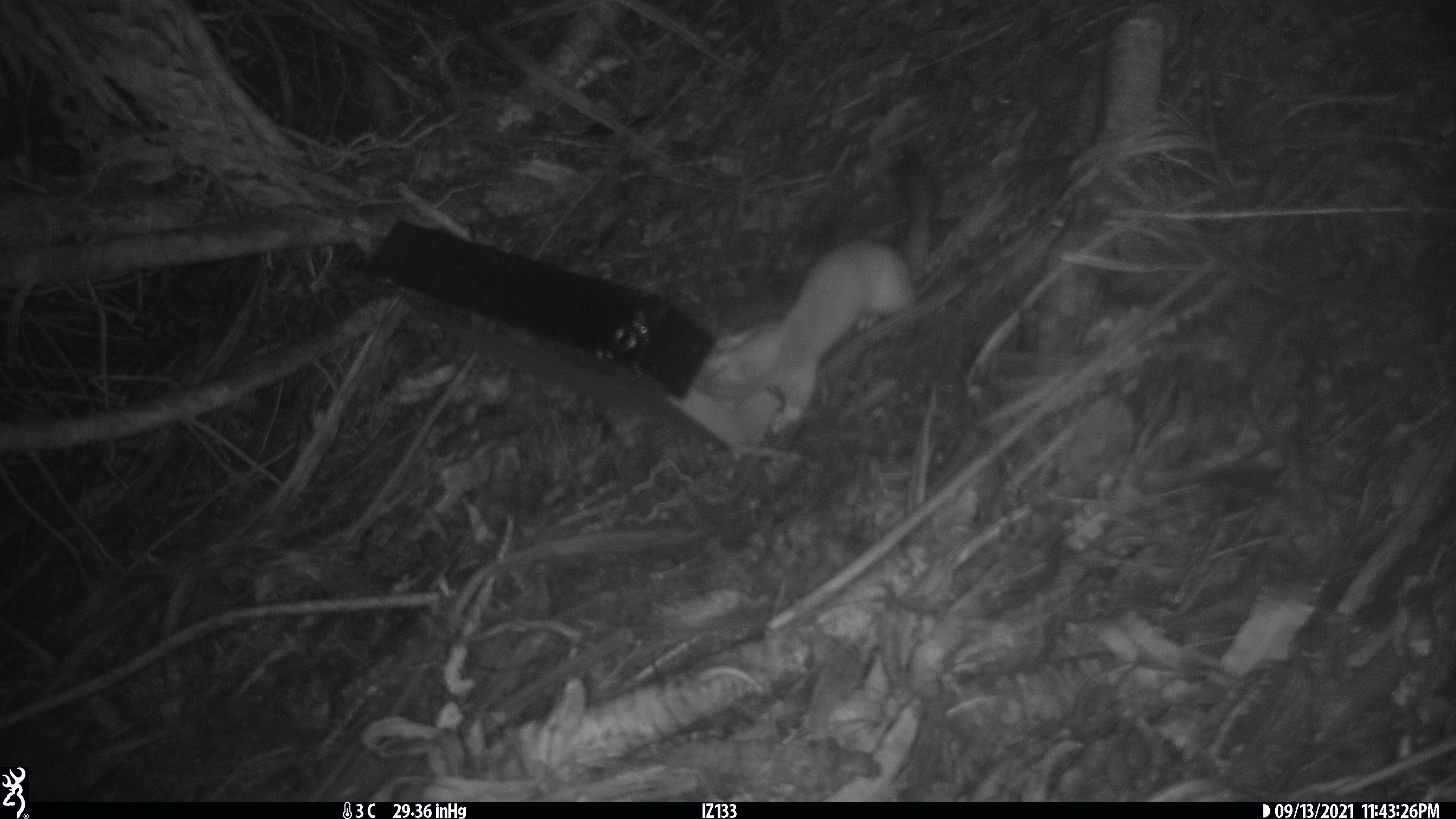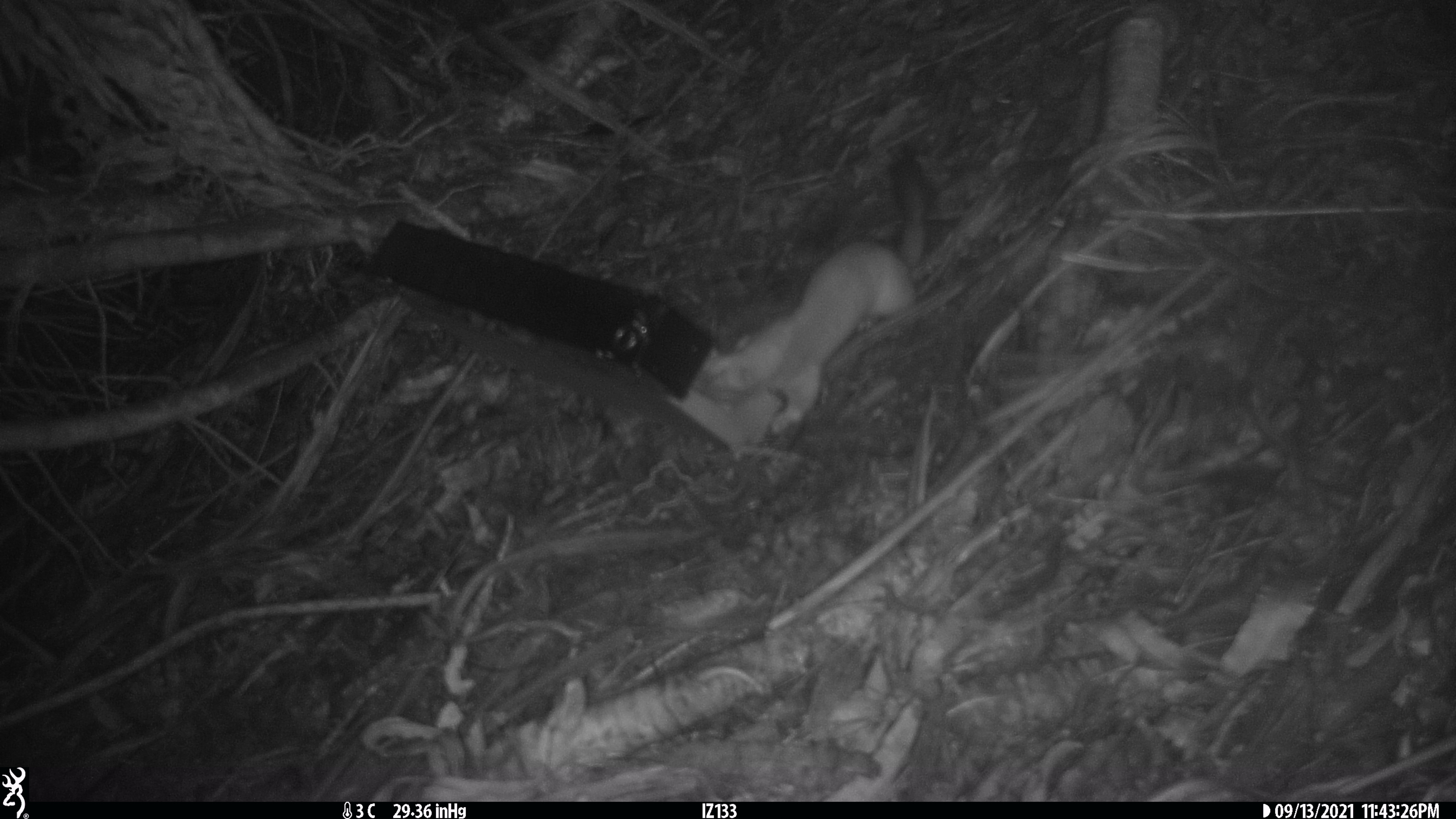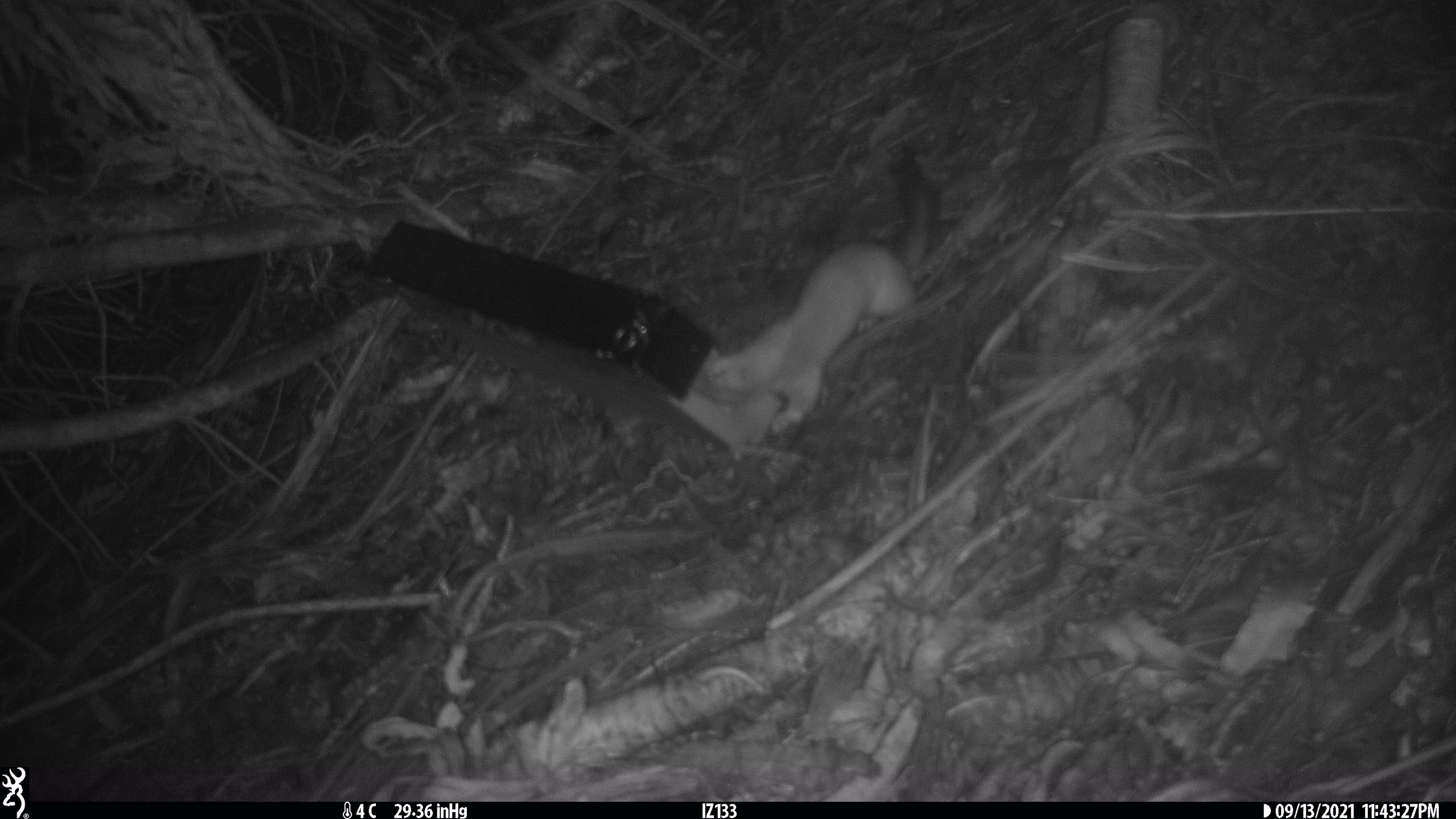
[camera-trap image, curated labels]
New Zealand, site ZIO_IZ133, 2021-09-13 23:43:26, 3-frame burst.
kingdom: Animalia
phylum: Chordata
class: Mammalia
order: Carnivora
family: Mustelidae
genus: Mustela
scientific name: Mustela erminea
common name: stoat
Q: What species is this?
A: Stoat (Mustela erminea).